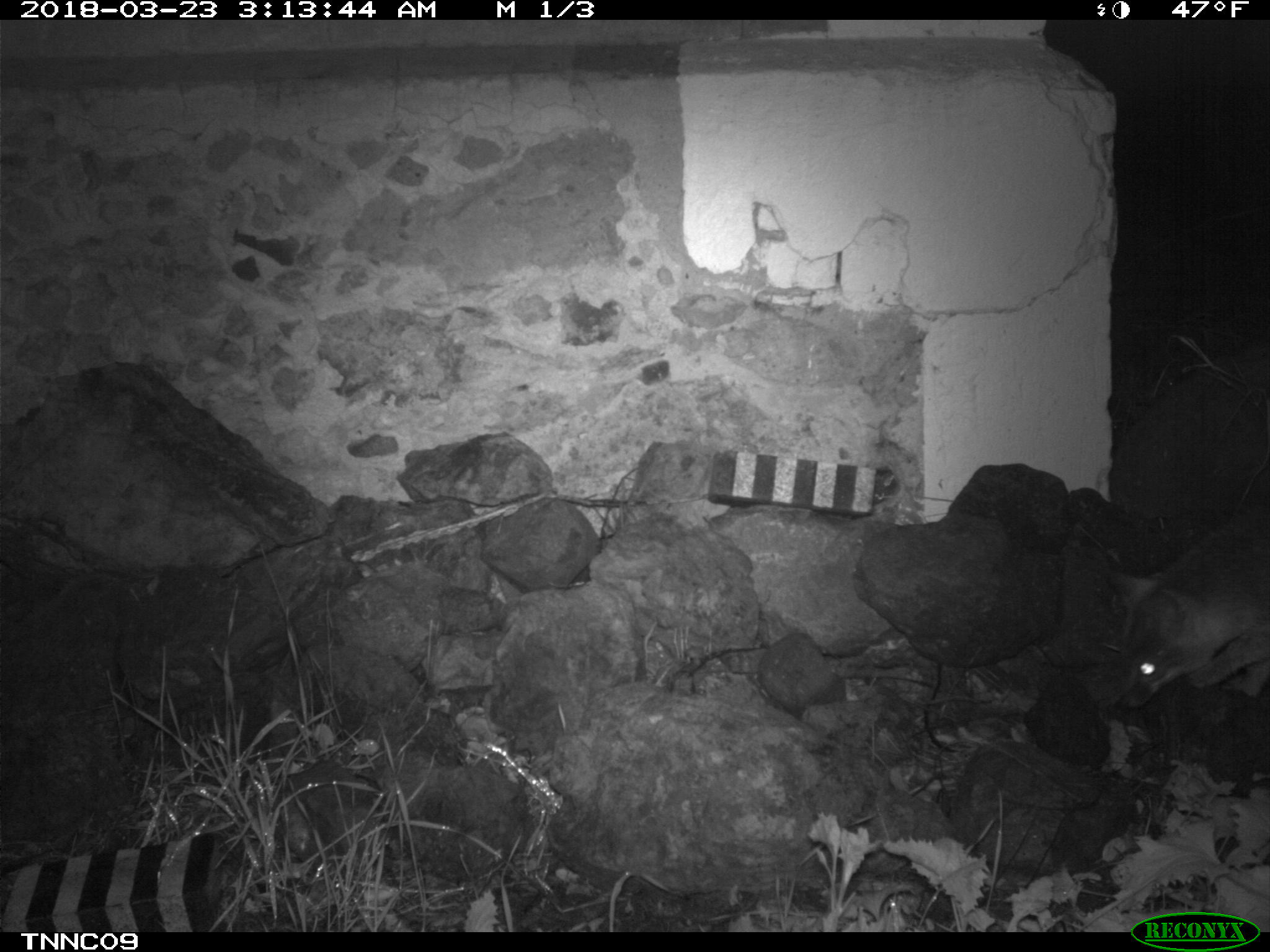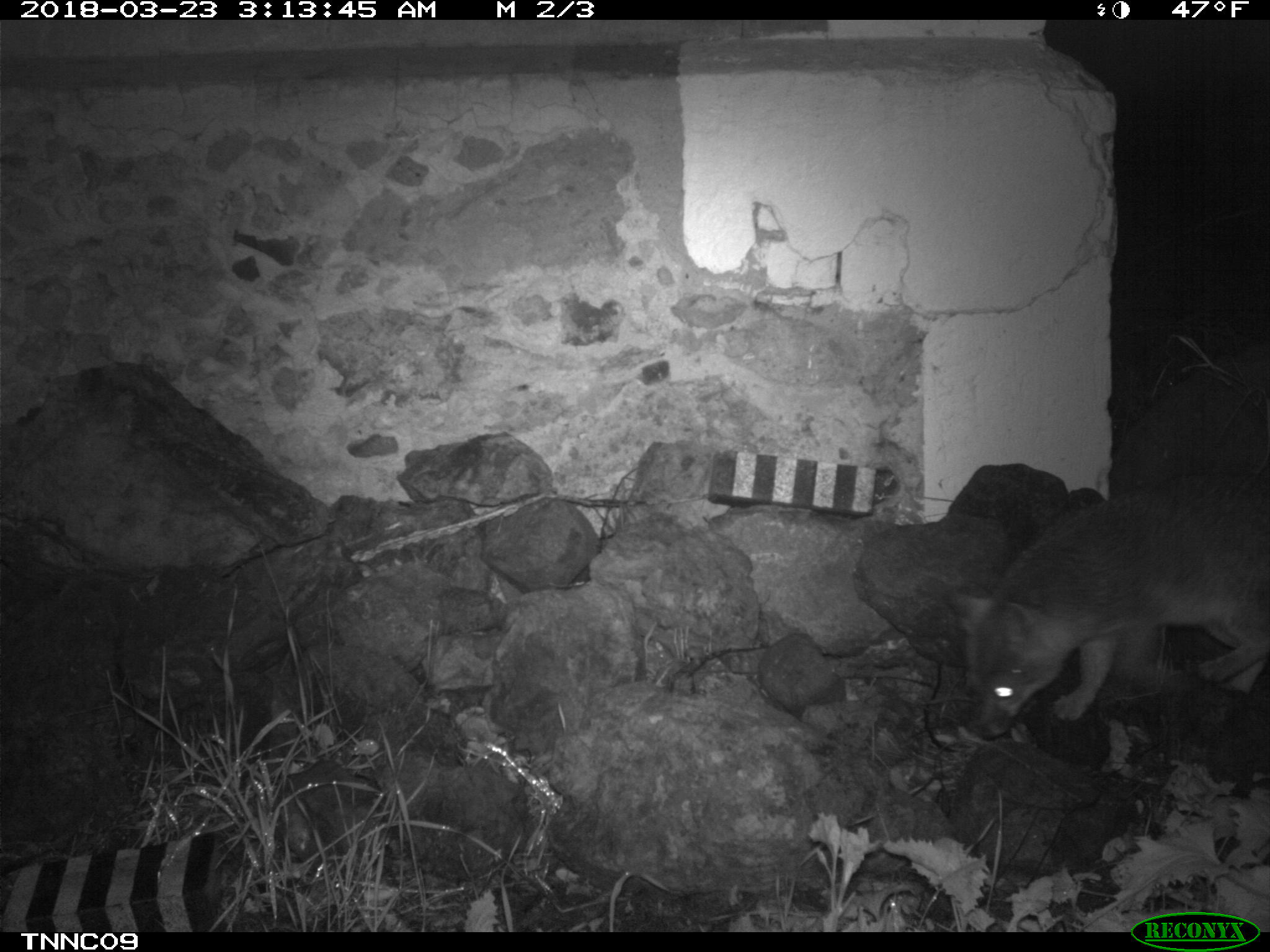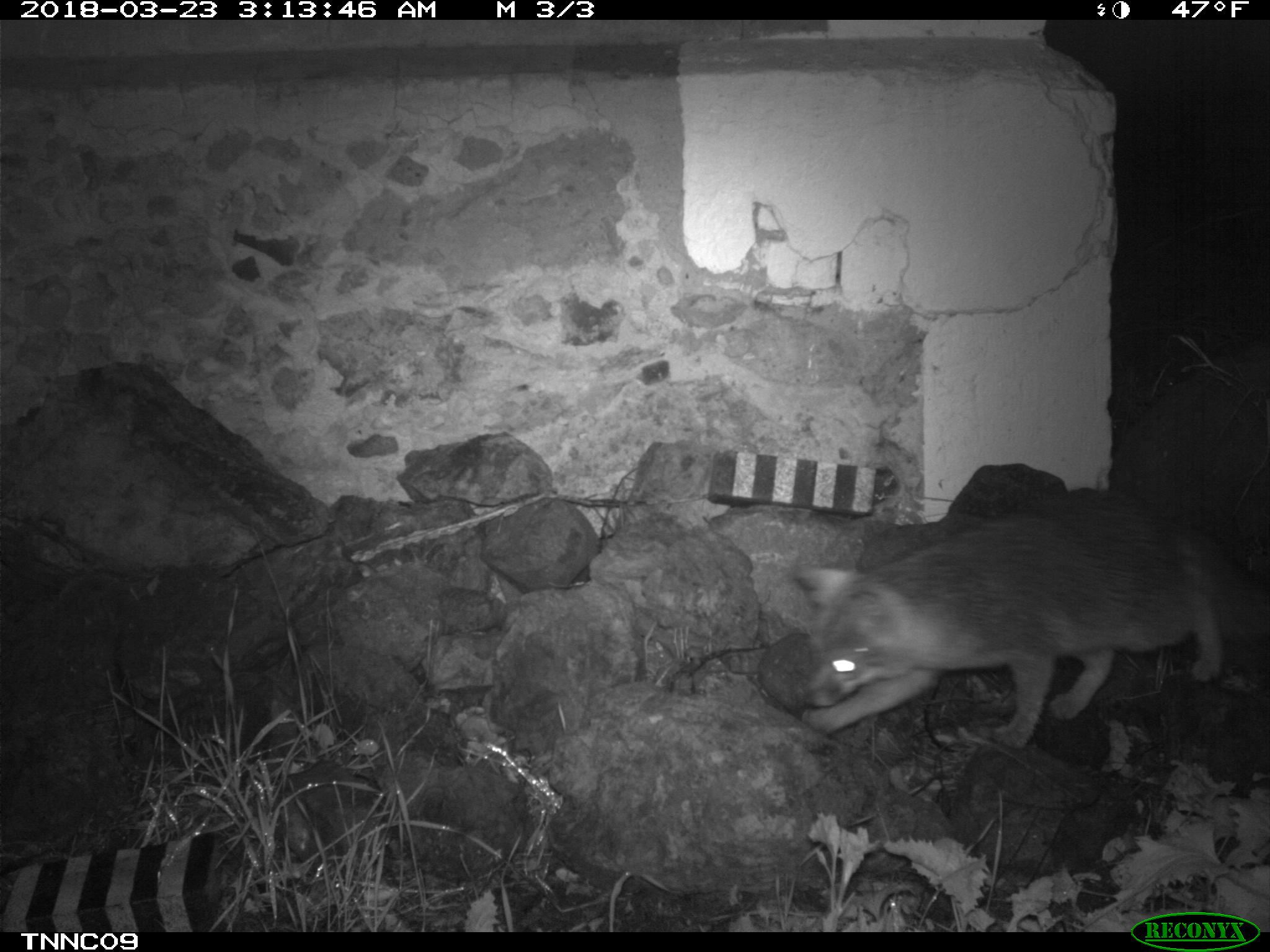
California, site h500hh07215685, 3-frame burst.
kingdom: Animalia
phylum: Chordata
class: Mammalia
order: Carnivora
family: Canidae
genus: Urocyon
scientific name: Urocyon littoralis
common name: island fox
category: fox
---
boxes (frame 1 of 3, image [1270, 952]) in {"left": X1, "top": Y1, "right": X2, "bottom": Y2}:
fox: {"left": 1103, "top": 500, "right": 1269, "bottom": 710}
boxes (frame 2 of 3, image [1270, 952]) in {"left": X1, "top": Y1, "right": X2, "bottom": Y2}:
fox: {"left": 938, "top": 471, "right": 1269, "bottom": 740}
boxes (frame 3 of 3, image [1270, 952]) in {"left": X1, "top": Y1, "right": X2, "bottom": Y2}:
fox: {"left": 793, "top": 500, "right": 1269, "bottom": 746}